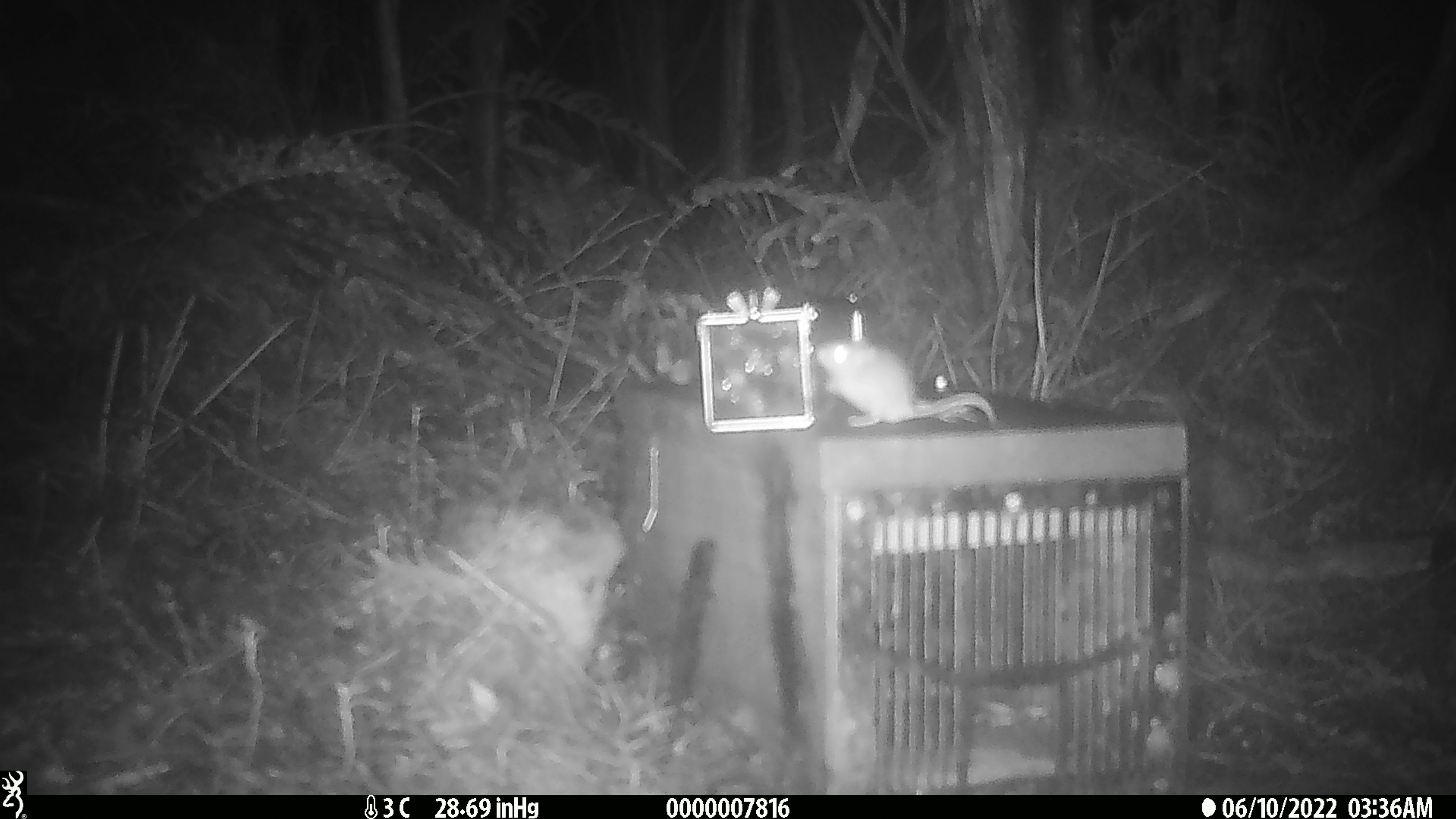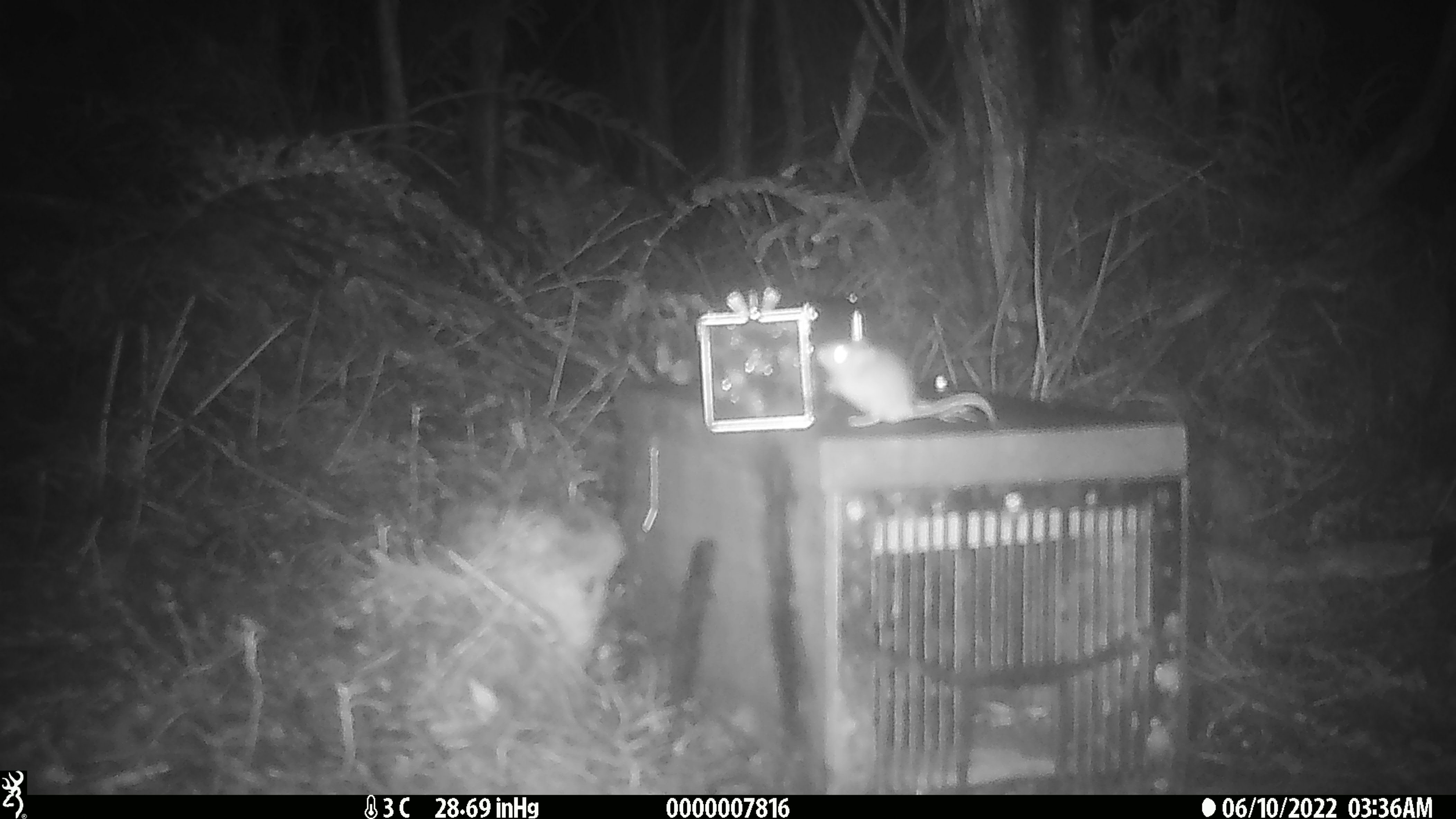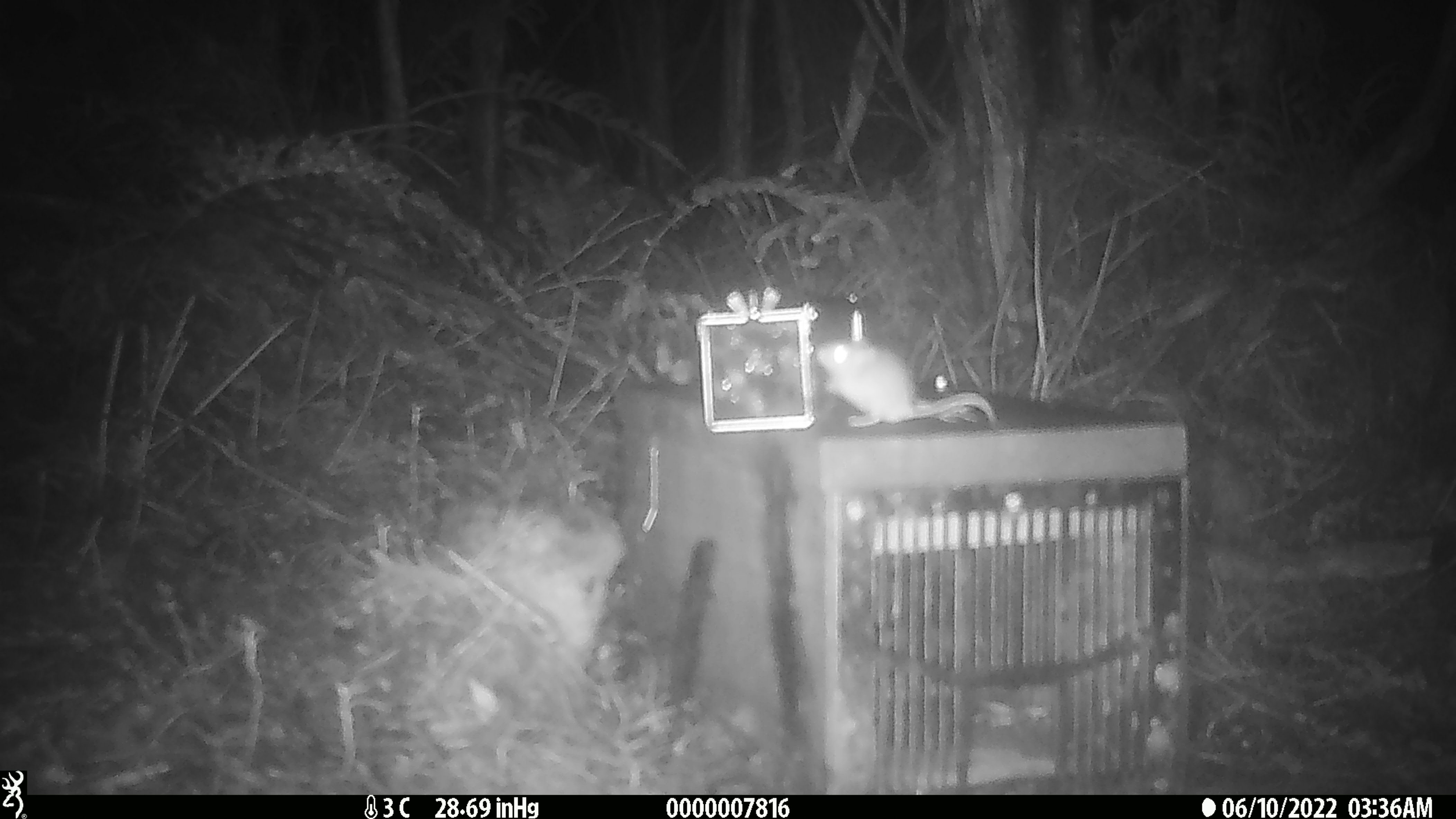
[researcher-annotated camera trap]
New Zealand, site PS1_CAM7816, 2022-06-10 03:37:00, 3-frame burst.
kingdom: Animalia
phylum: Chordata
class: Mammalia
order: Rodentia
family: Muridae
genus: Mus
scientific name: Mus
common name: mouse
Mouse (Mus).